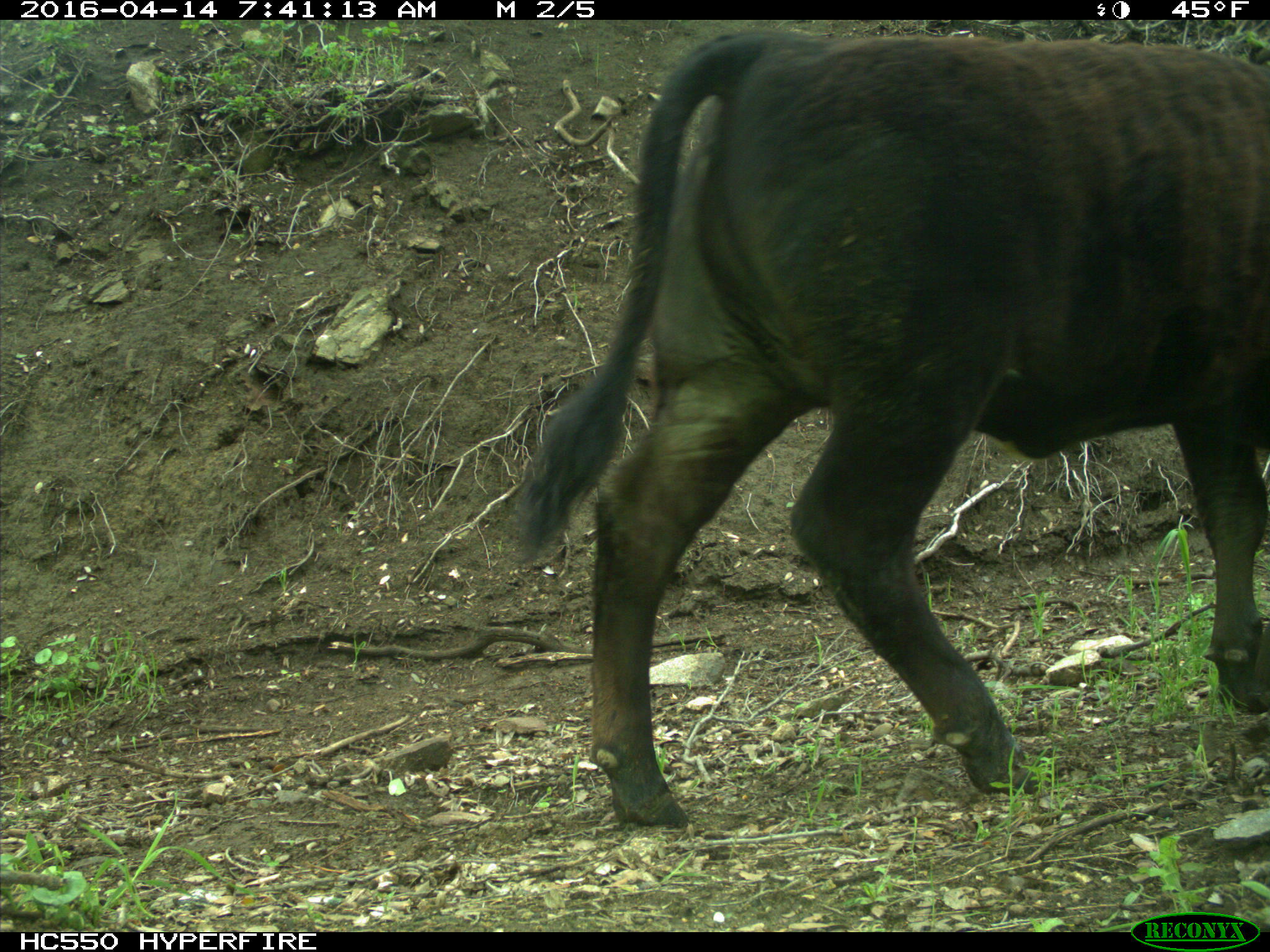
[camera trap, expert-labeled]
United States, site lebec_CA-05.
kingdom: Animalia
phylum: Chordata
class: Mammalia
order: Artiodactyla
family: Bovidae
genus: Bos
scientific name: Bos taurus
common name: domestic cow